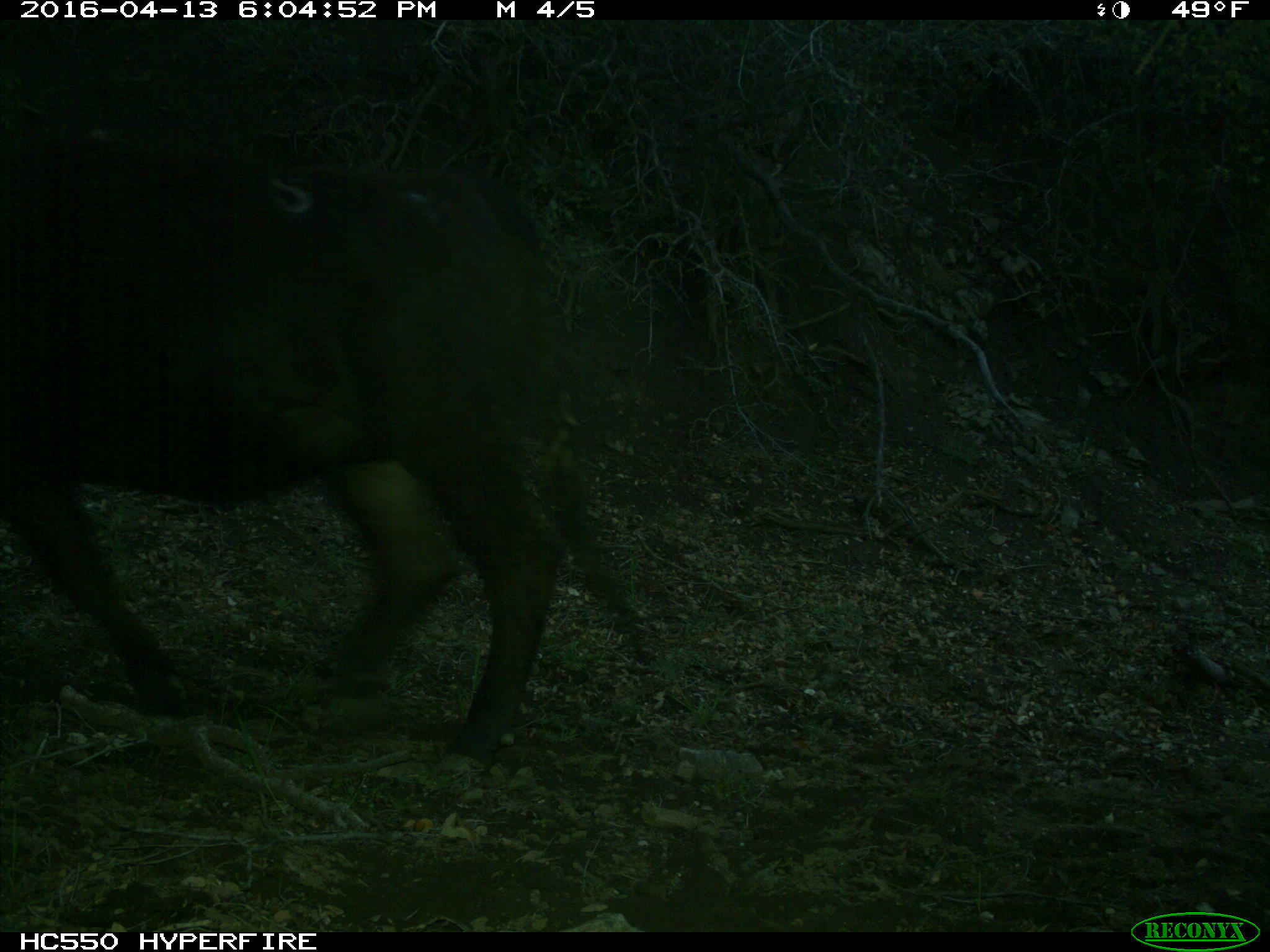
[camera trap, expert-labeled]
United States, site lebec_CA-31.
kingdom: Animalia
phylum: Chordata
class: Mammalia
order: Artiodactyla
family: Bovidae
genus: Bos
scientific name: Bos taurus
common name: domestic cow